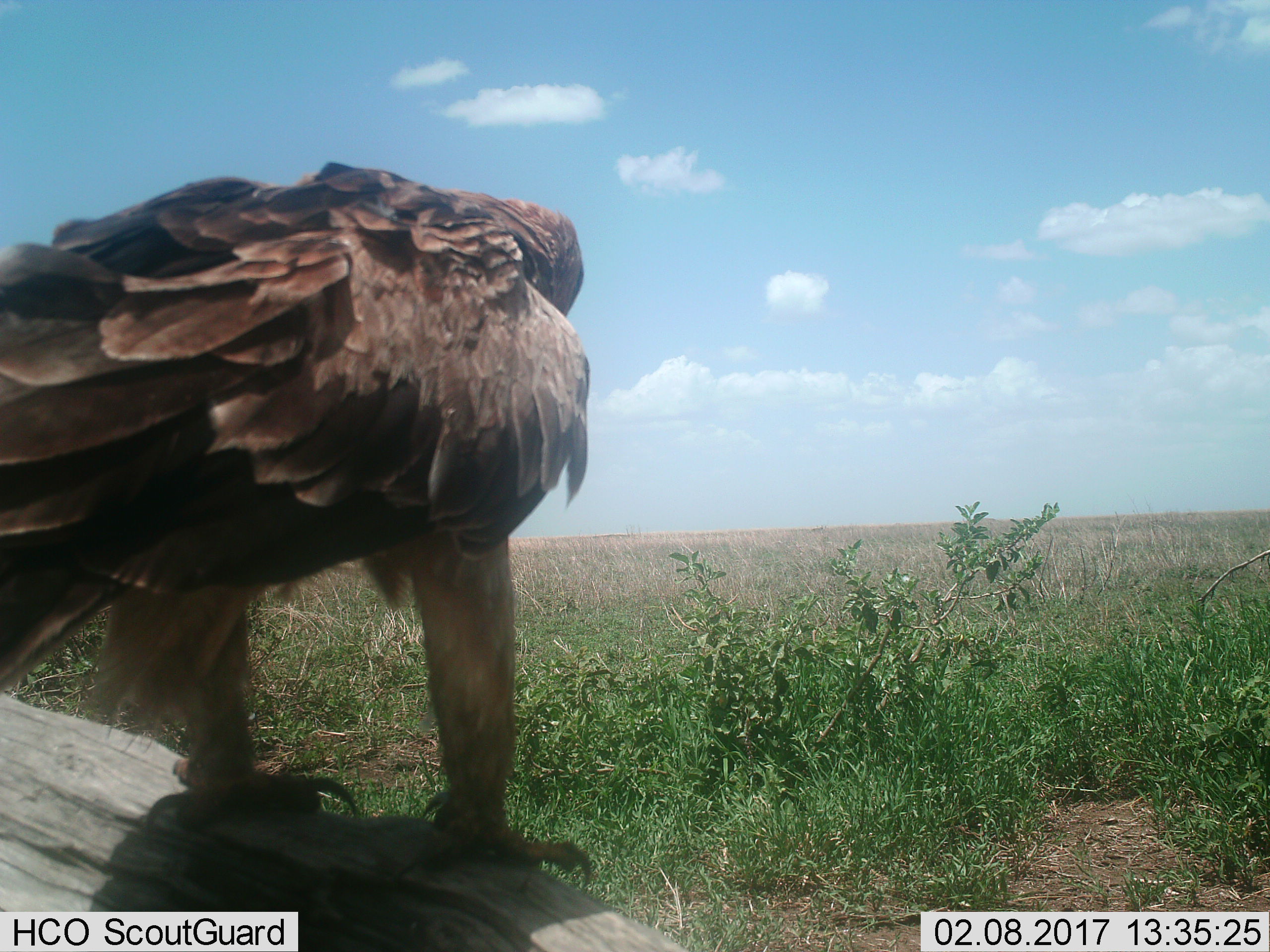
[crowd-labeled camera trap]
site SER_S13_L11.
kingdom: Animalia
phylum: Chordata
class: Aves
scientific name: Aves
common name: bird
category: birdother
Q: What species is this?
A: Birdother (bird) (Aves).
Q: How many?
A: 1.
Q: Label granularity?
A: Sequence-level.